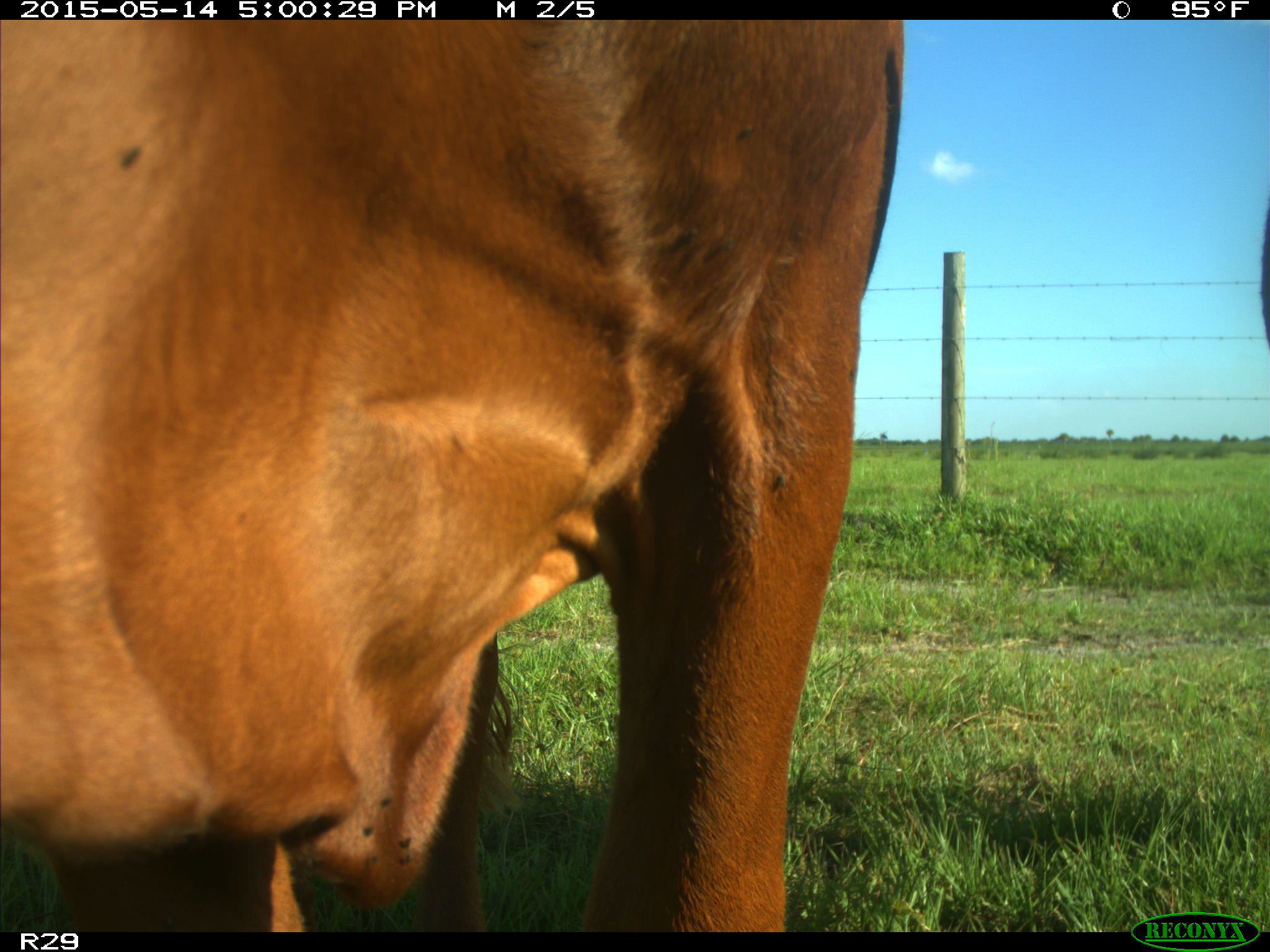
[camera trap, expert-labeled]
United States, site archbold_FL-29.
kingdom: Animalia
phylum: Chordata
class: Mammalia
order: Artiodactyla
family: Bovidae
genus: Bos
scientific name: Bos taurus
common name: domestic cow